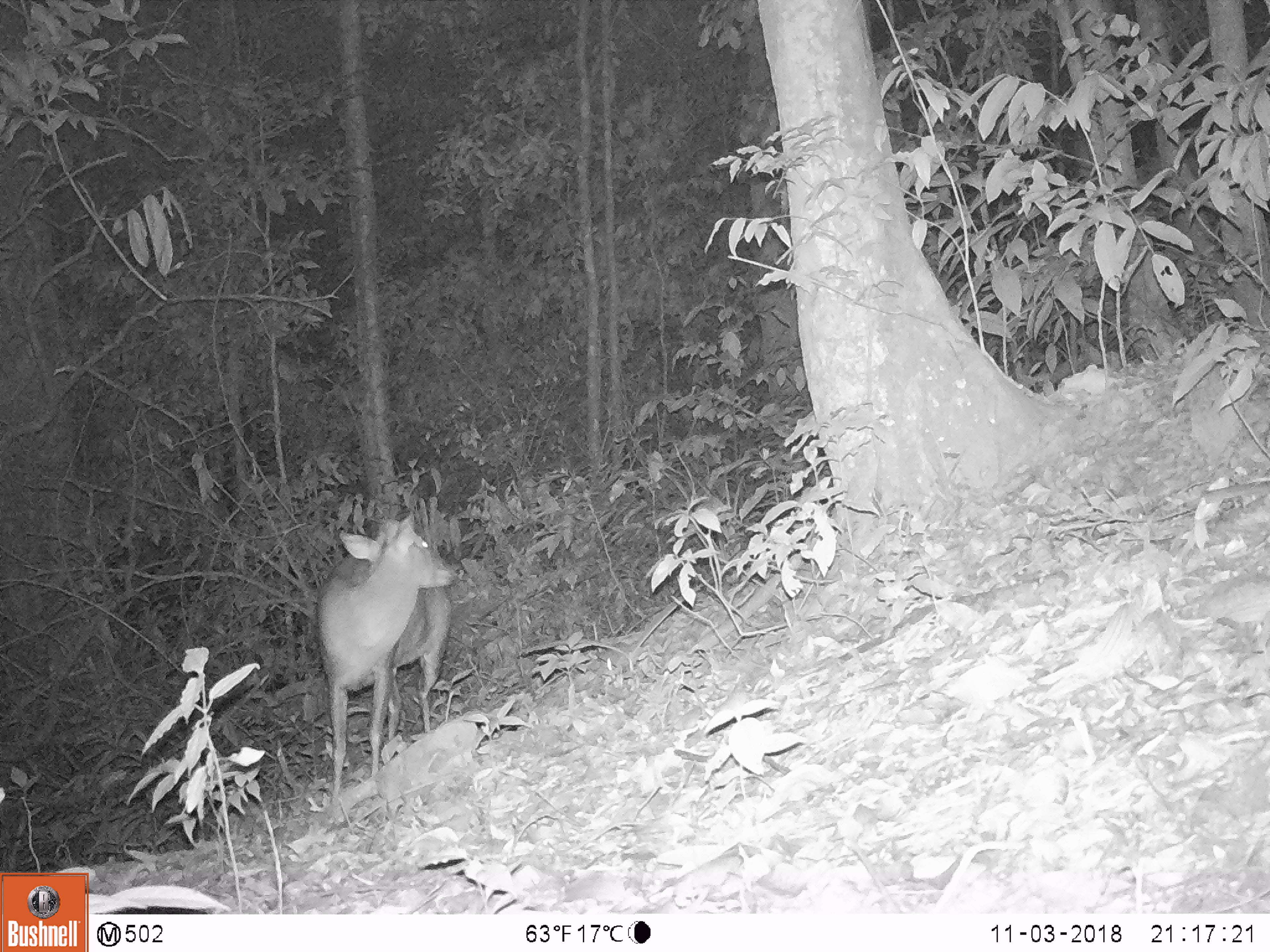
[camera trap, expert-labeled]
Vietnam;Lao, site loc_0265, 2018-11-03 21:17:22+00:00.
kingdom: Animalia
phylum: Chordata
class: Mammalia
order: Artiodactyla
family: Cervidae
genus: Muntiacus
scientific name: Muntiacus rooseveltorum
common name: roosevelt's muntjac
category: roosevelts muntjac group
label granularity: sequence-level